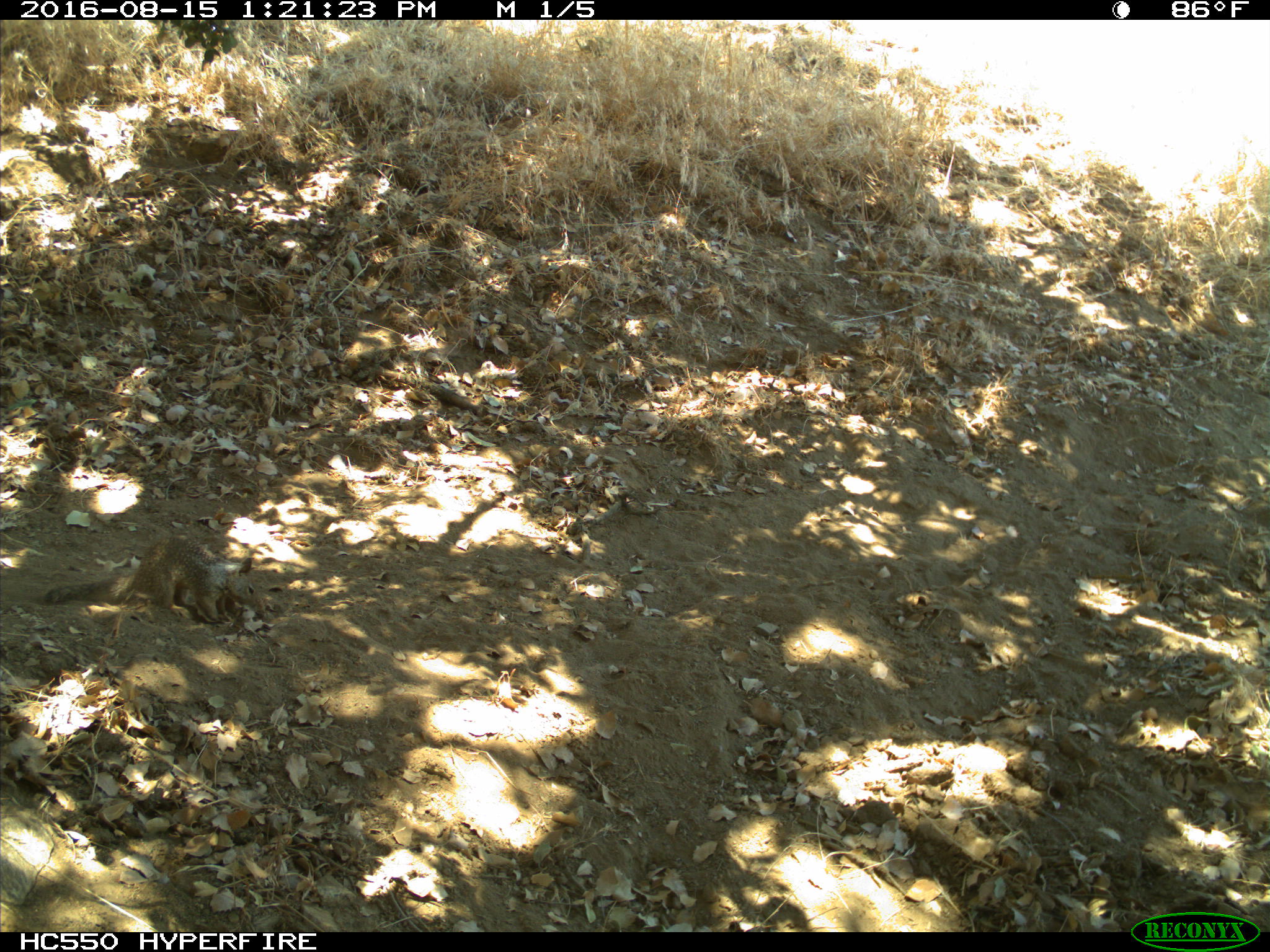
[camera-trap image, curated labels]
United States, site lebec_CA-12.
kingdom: Animalia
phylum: Chordata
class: Mammalia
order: Rodentia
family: Sciuridae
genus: Otospermophilus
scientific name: Otospermophilus beecheyi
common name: california ground squirrel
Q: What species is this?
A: Otospermophilus beecheyi (california ground squirrel).